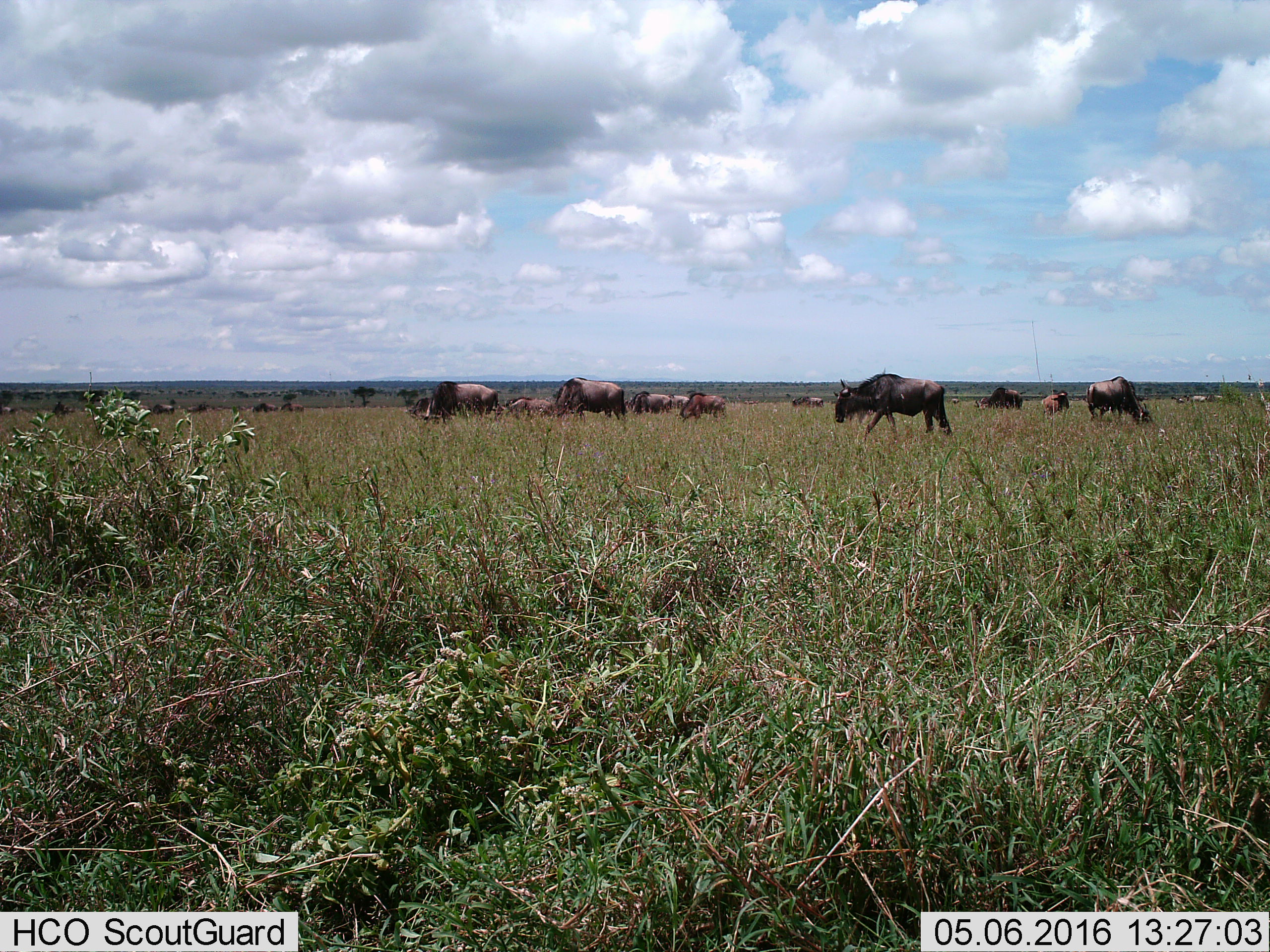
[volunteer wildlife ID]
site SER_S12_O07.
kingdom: Animalia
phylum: Chordata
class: Mammalia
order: Artiodactyla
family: Bovidae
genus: Connochaetes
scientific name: Connochaetes taurinus taurinus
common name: blue wildebeest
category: wildebeestblue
Wildebeestblue (blue wildebeest) (Connochaetes taurinus taurinus), count 11-50. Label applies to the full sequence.